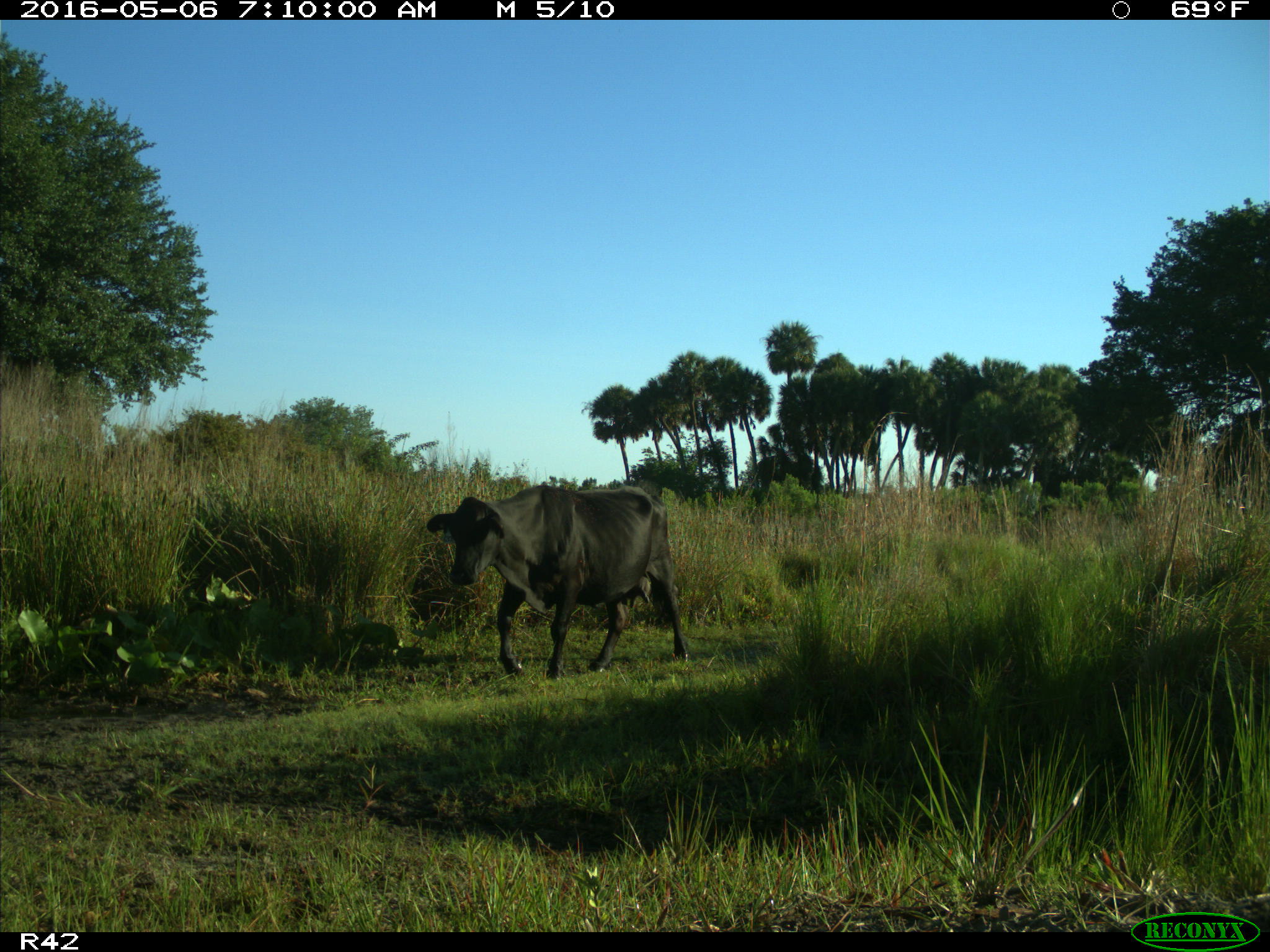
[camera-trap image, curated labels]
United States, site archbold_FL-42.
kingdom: Animalia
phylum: Chordata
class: Mammalia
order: Artiodactyla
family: Bovidae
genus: Bos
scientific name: Bos taurus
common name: domestic cow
Bos taurus (domestic cow).